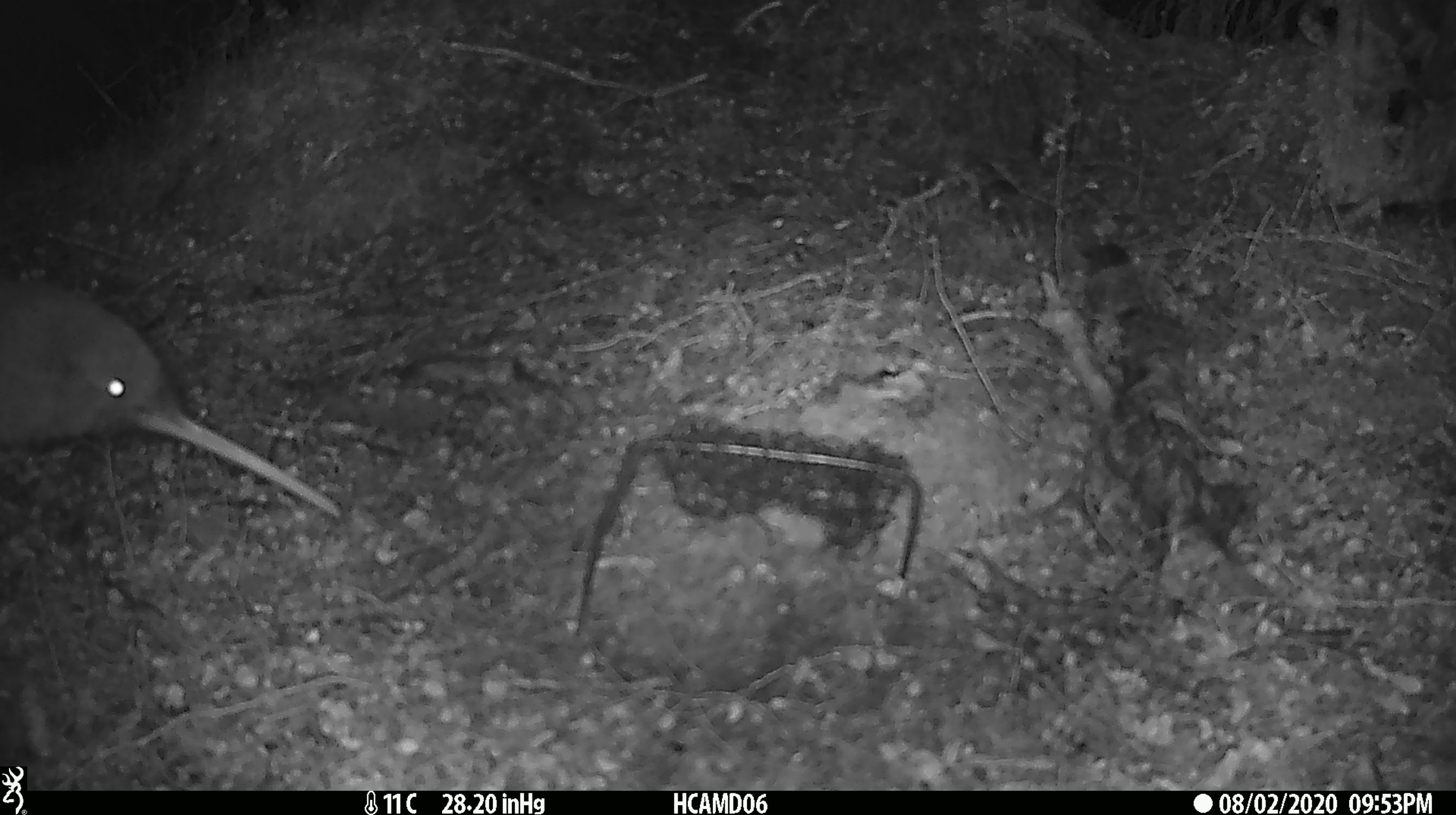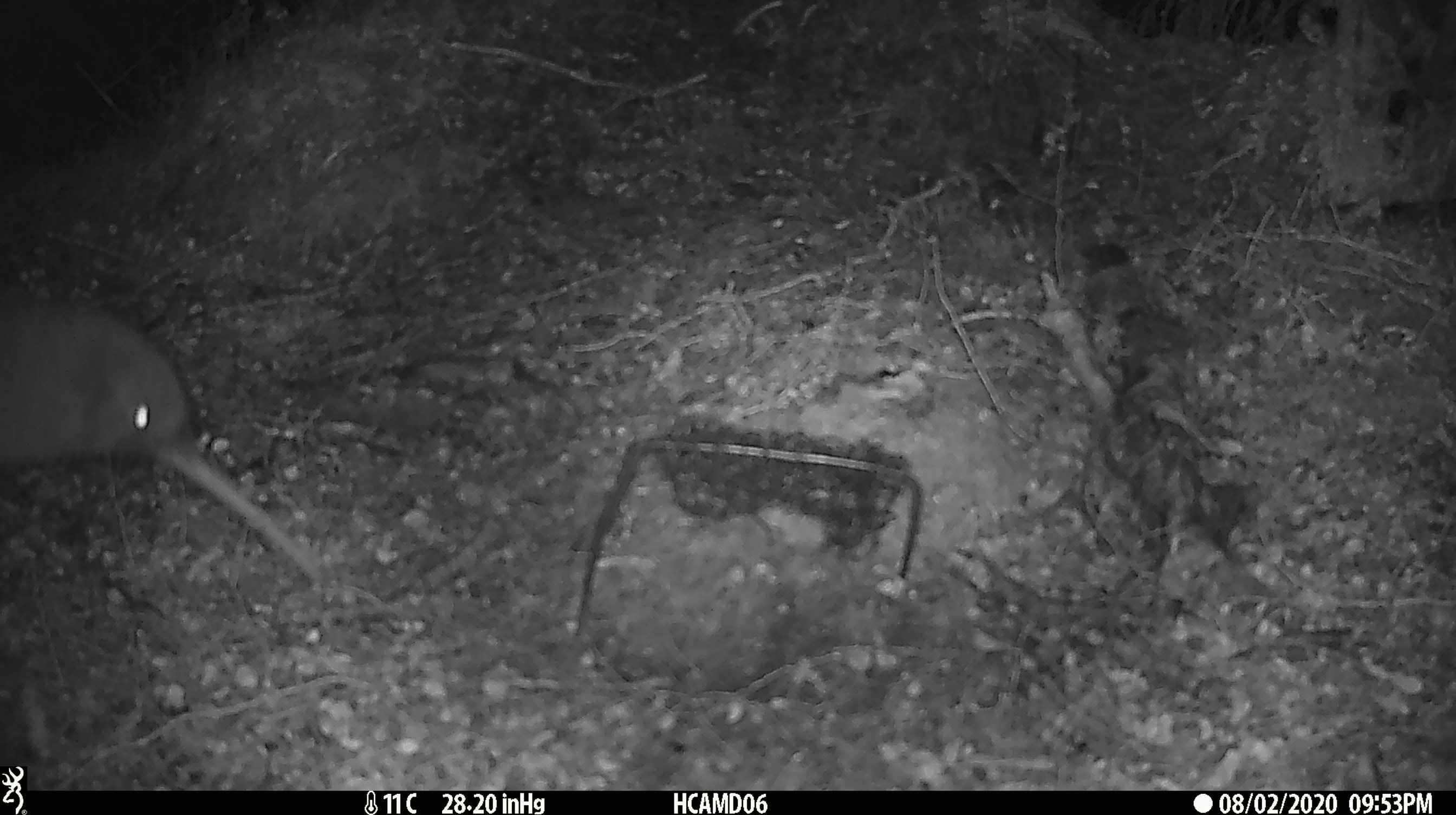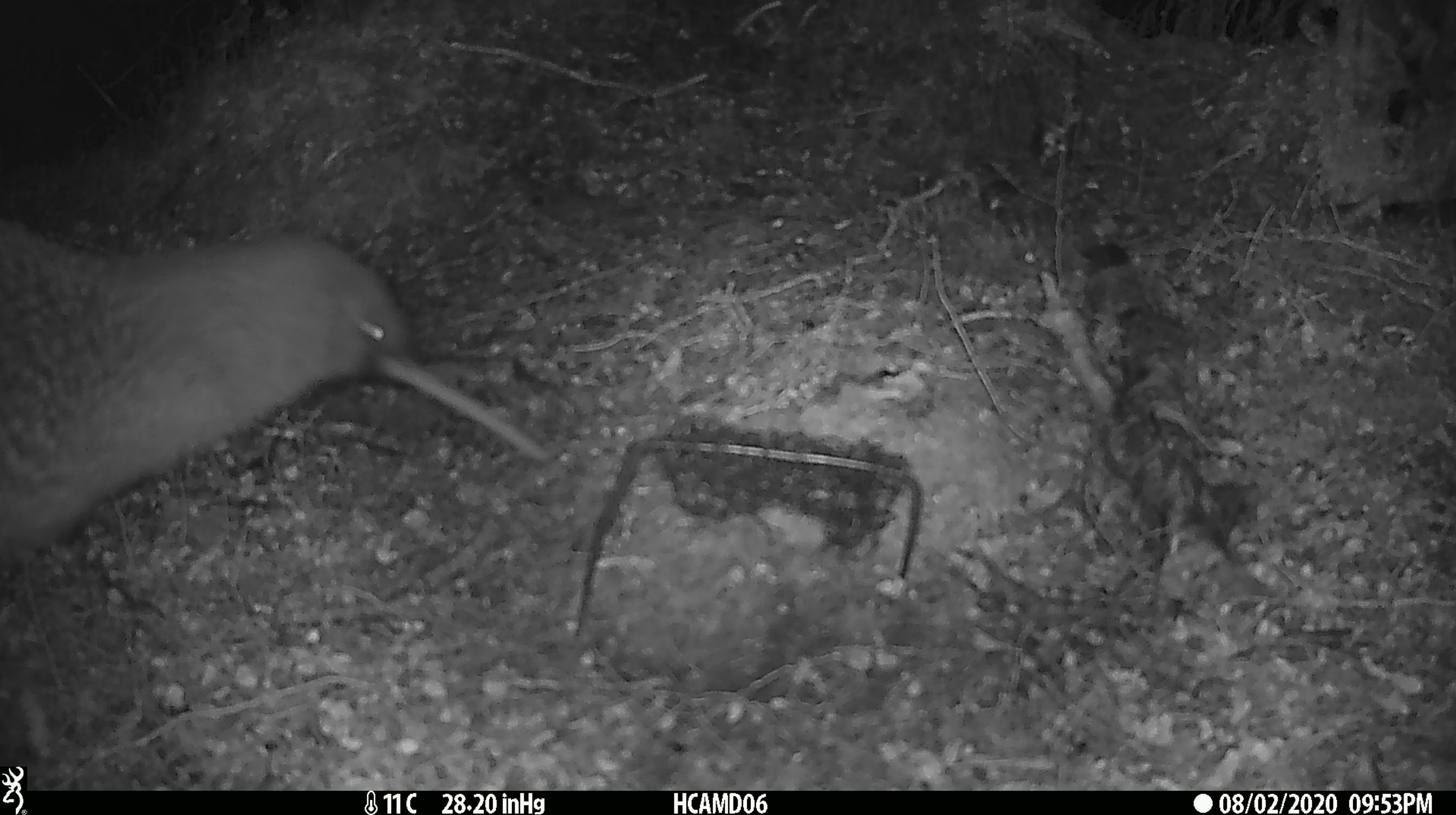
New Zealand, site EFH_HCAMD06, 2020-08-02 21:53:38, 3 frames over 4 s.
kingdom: Animalia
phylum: Chordata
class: Aves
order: Apterygiformes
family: Apterygidae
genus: Apteryx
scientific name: Apteryx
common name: kiwi